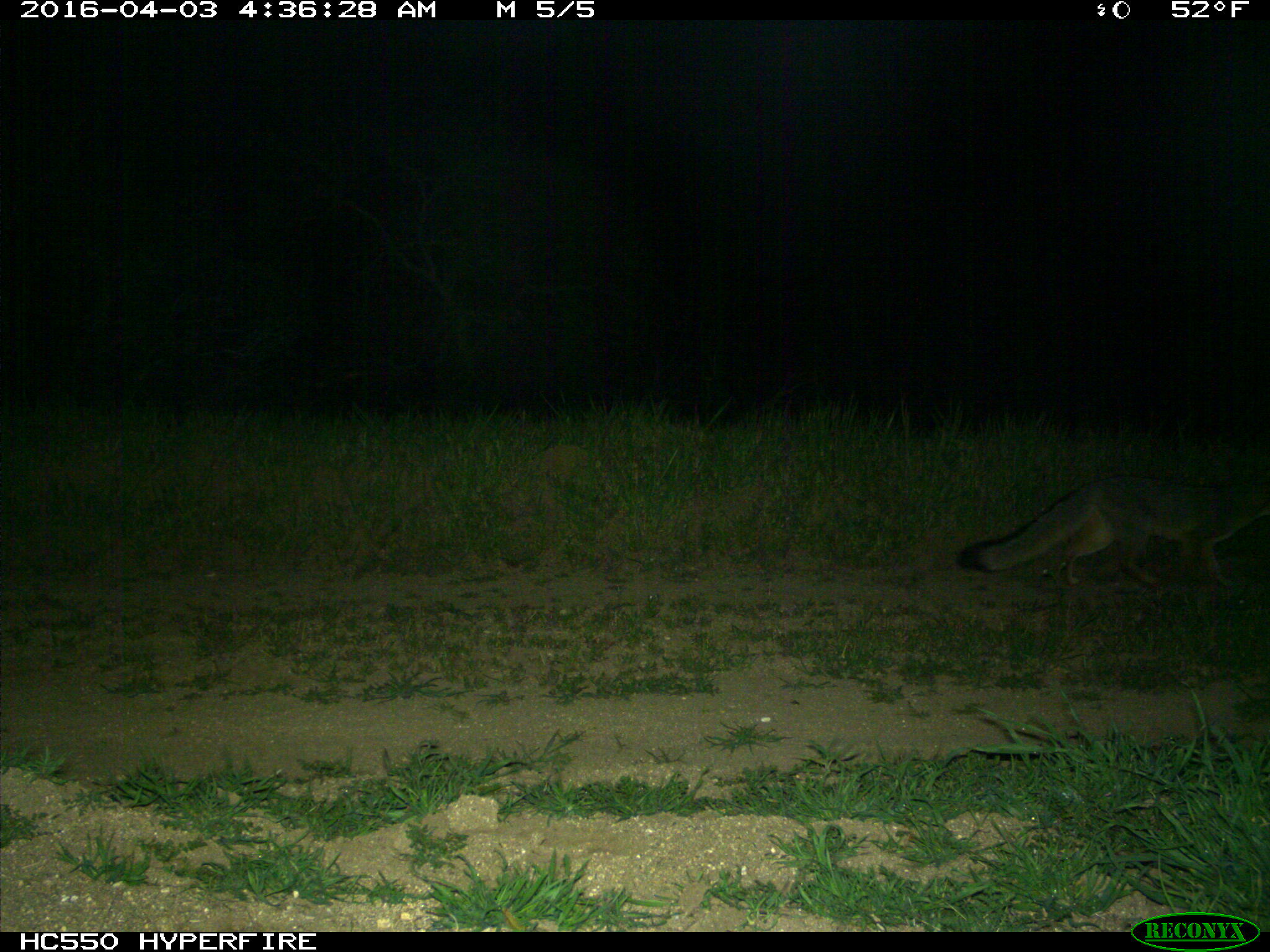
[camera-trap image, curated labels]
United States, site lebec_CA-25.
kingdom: Animalia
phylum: Chordata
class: Mammalia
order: Carnivora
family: Canidae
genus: Urocyon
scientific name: Urocyon cinereoargenteus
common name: gray fox